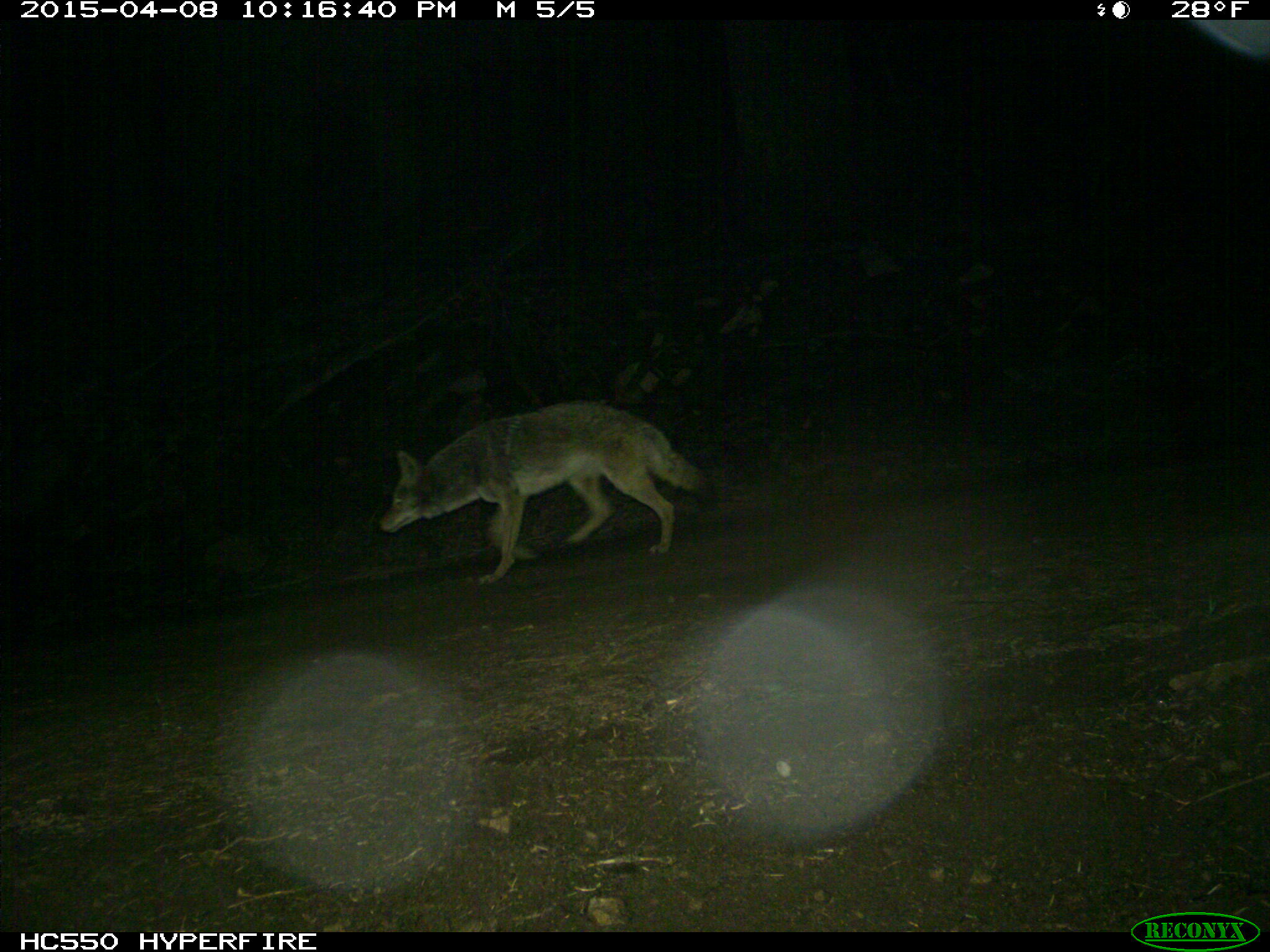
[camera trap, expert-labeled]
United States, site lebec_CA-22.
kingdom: Animalia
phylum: Chordata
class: Mammalia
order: Carnivora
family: Canidae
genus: Canis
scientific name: Canis latrans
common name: coyote